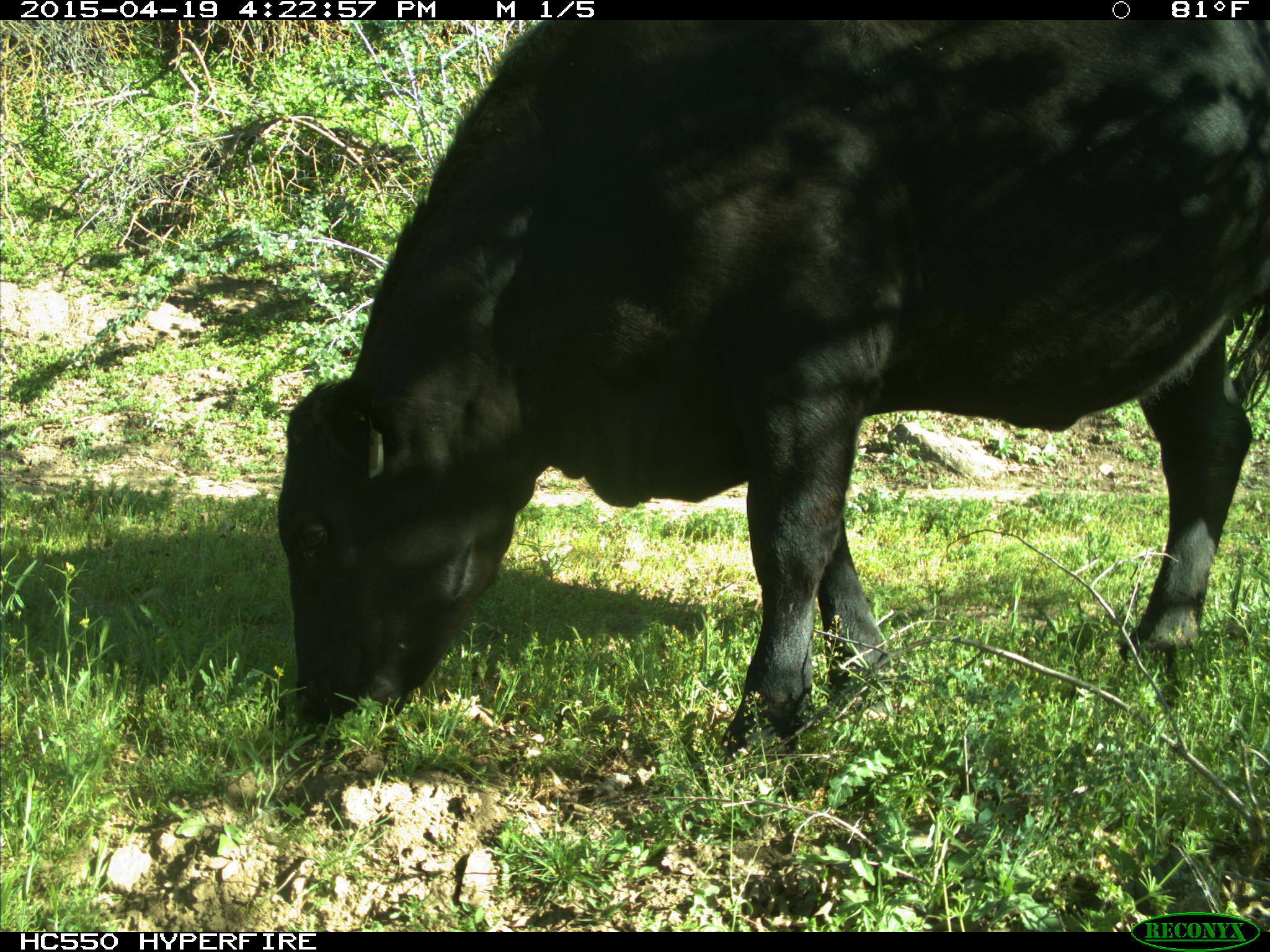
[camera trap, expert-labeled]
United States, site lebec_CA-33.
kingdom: Animalia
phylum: Chordata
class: Mammalia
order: Artiodactyla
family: Bovidae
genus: Bos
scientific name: Bos taurus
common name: domestic cow